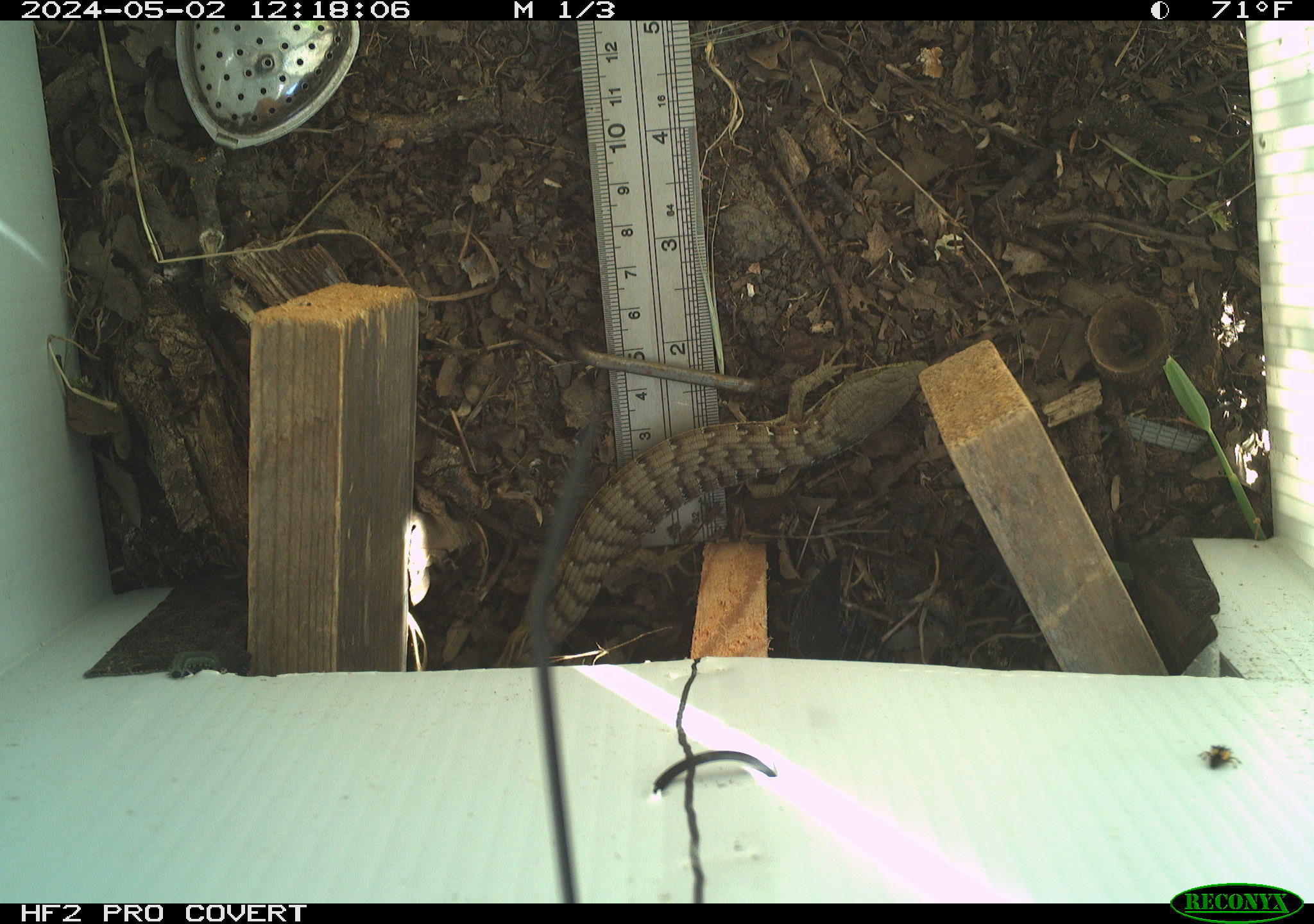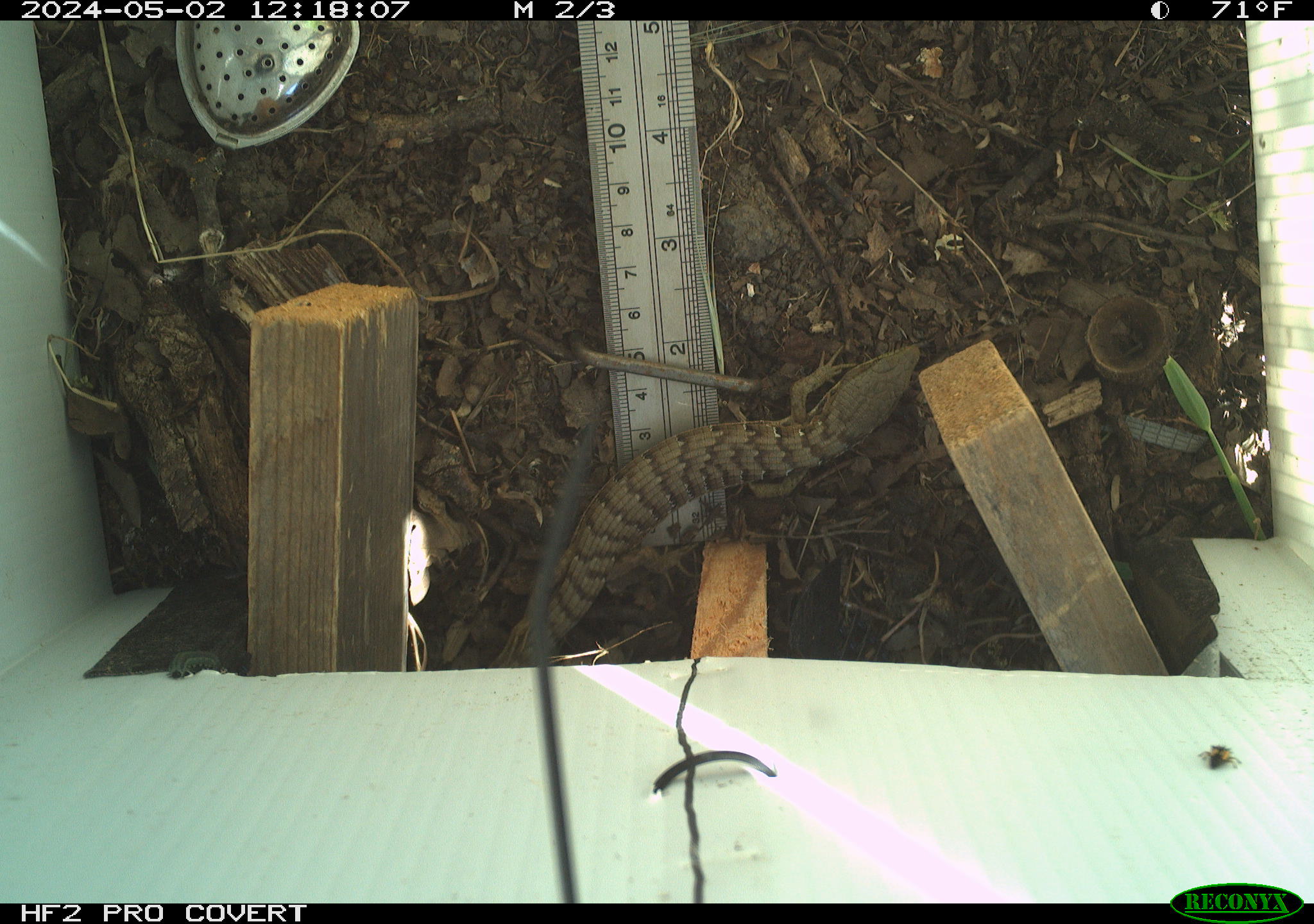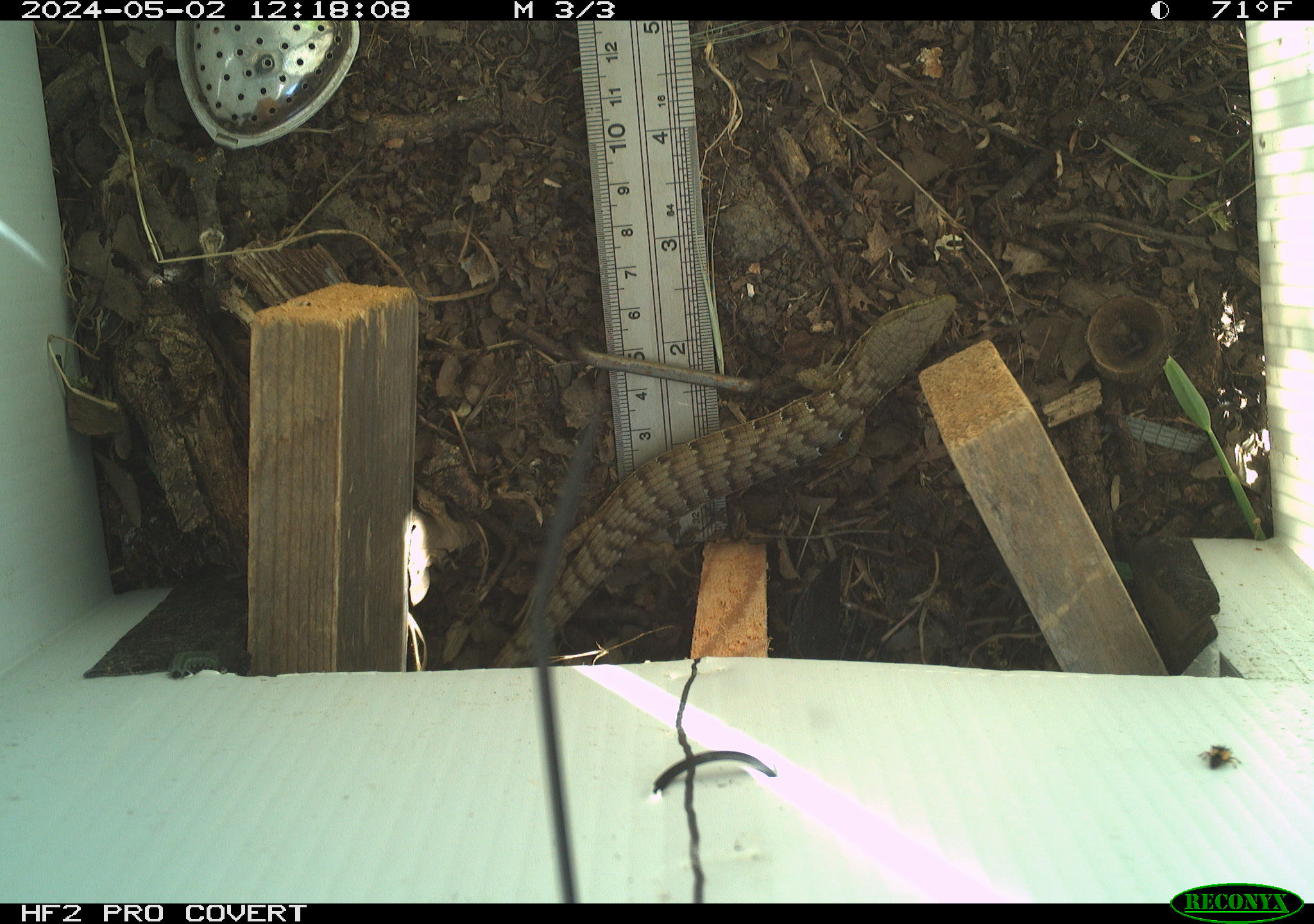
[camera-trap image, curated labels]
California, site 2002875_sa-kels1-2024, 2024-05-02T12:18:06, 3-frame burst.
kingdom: Animalia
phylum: Chordata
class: Reptilia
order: Squamata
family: Anguidae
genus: Elgaria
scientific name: Elgaria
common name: alligator lizards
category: elgaria species